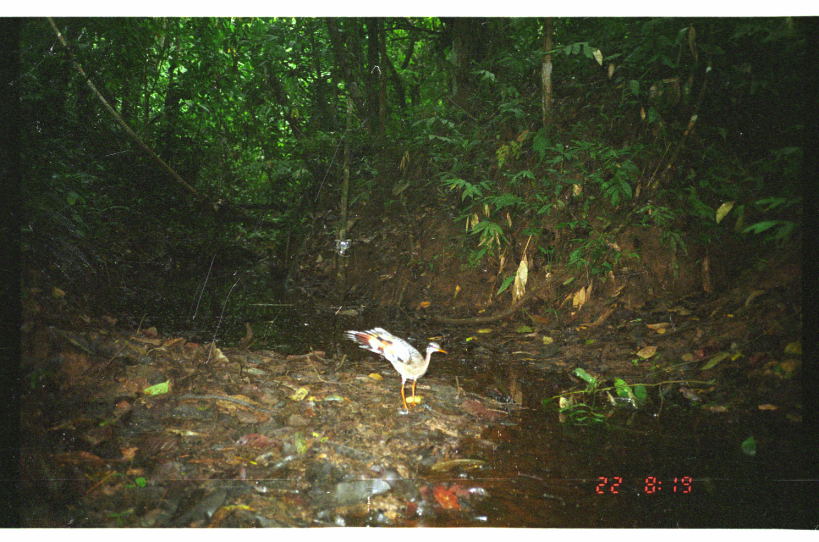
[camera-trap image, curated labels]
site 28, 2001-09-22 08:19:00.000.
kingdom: Animalia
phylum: Chordata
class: Aves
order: Eurypygiformes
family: Eurypygidae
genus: Eurypyga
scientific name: Eurypyga helias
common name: sunbittern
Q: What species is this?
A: Eurypyga helias (sunbittern).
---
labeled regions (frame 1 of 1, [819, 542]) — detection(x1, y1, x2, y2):
eurypyga helias: detection(340, 324, 449, 417)